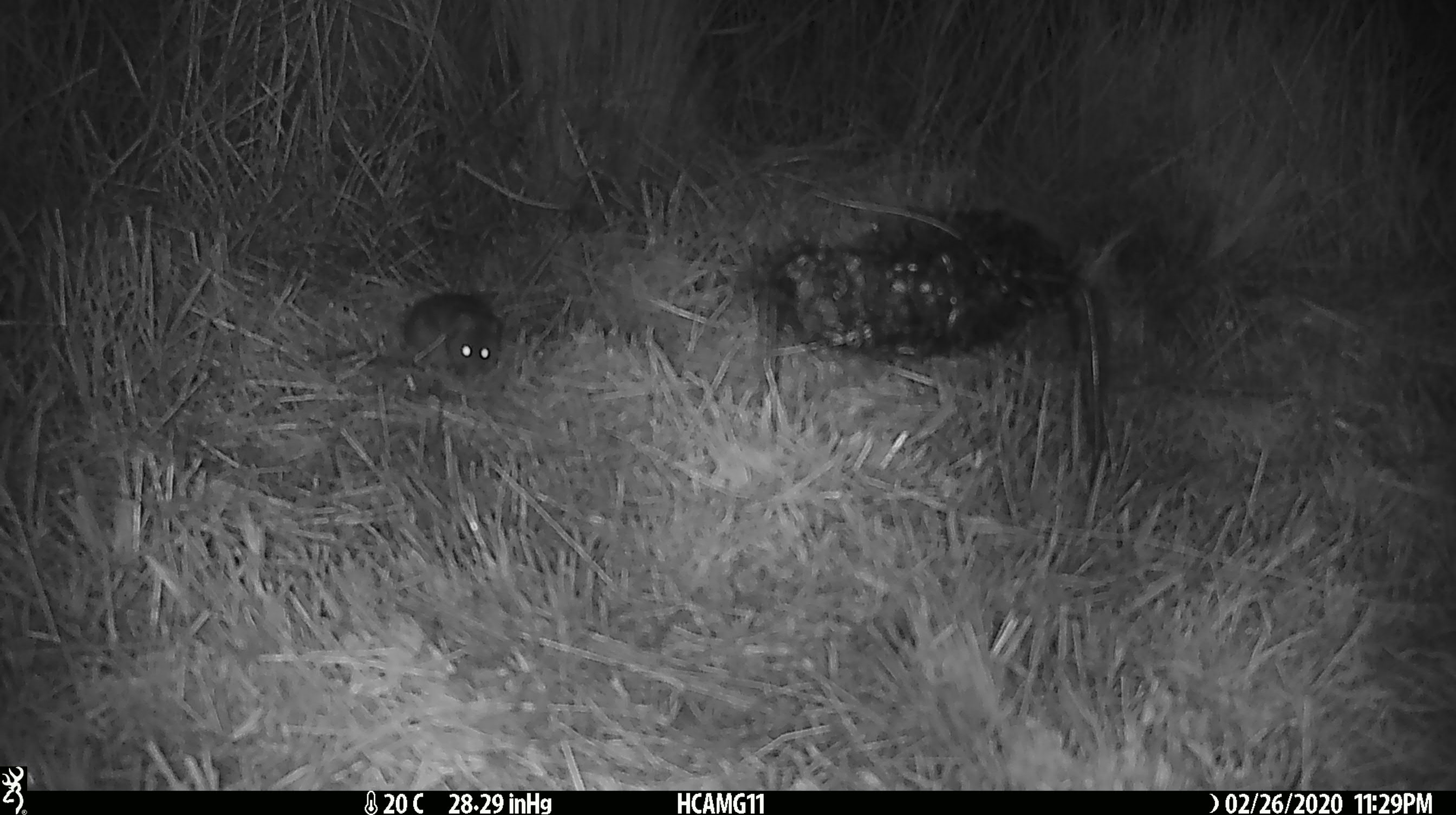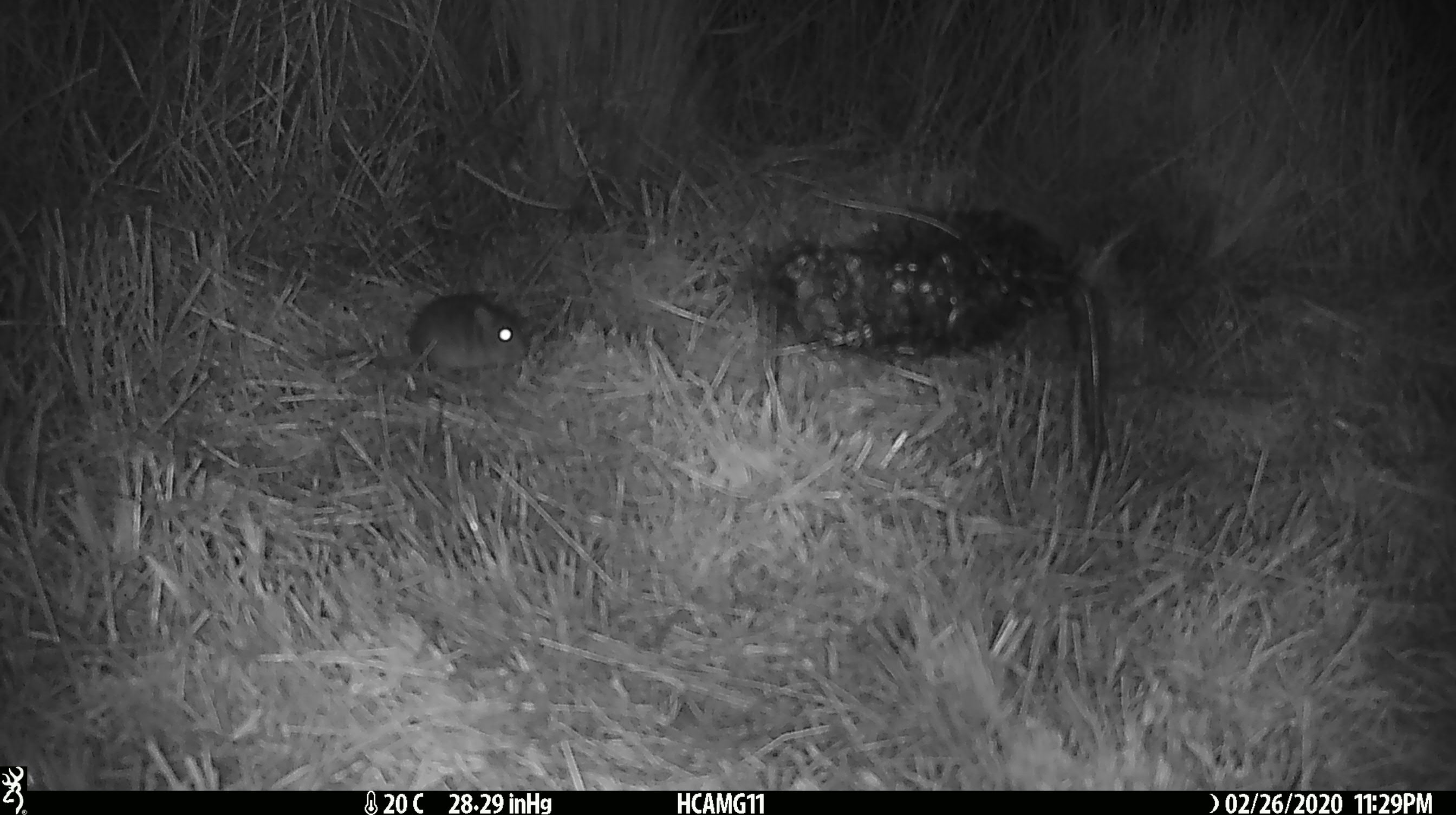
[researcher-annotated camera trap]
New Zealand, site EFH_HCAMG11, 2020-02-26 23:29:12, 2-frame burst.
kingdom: Animalia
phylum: Chordata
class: Mammalia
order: Rodentia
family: Muridae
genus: Mus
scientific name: Mus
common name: mouse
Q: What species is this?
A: Mouse (Mus).